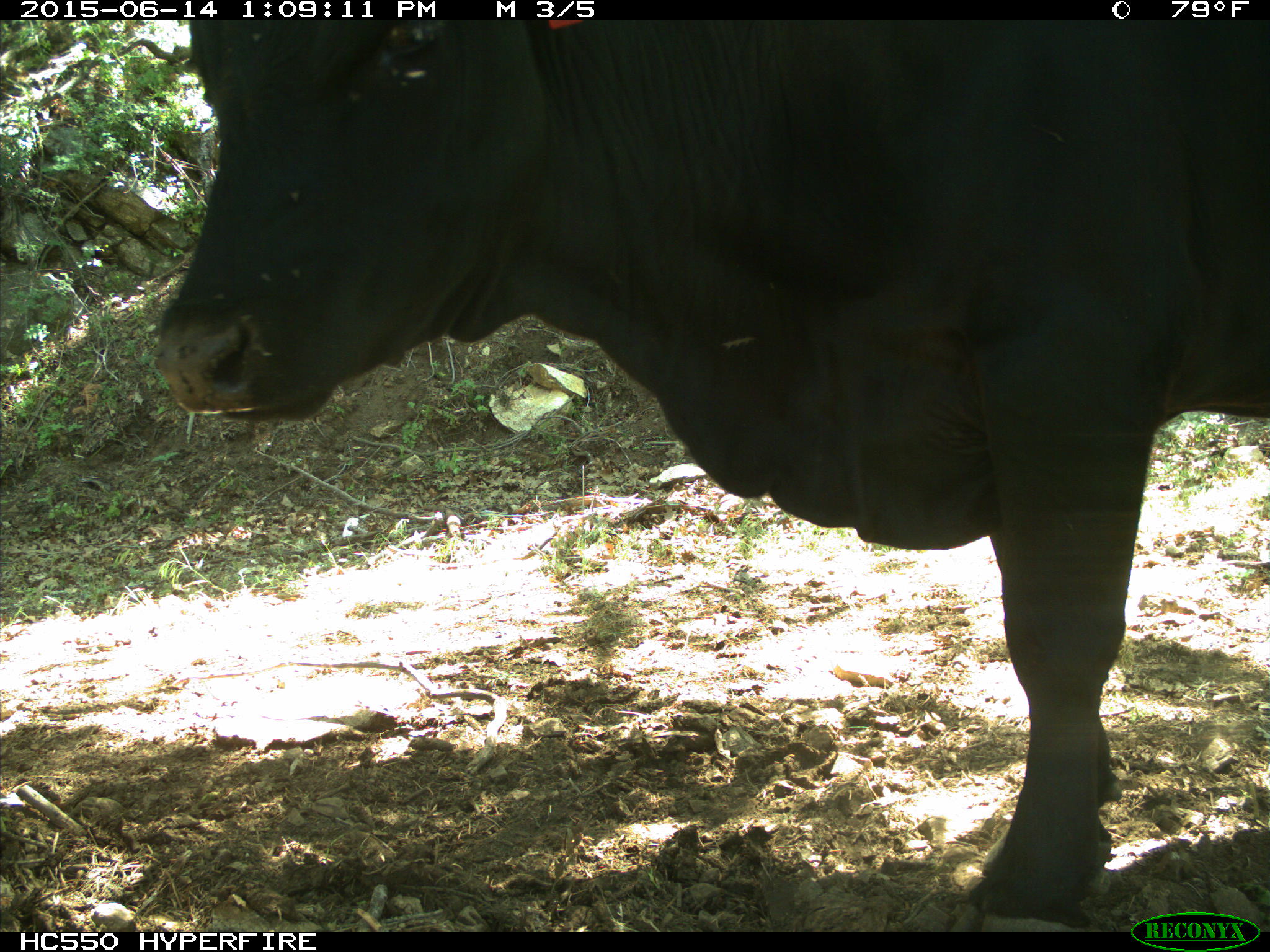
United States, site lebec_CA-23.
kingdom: Animalia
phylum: Chordata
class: Mammalia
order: Artiodactyla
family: Bovidae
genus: Bos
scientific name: Bos taurus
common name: domestic cow